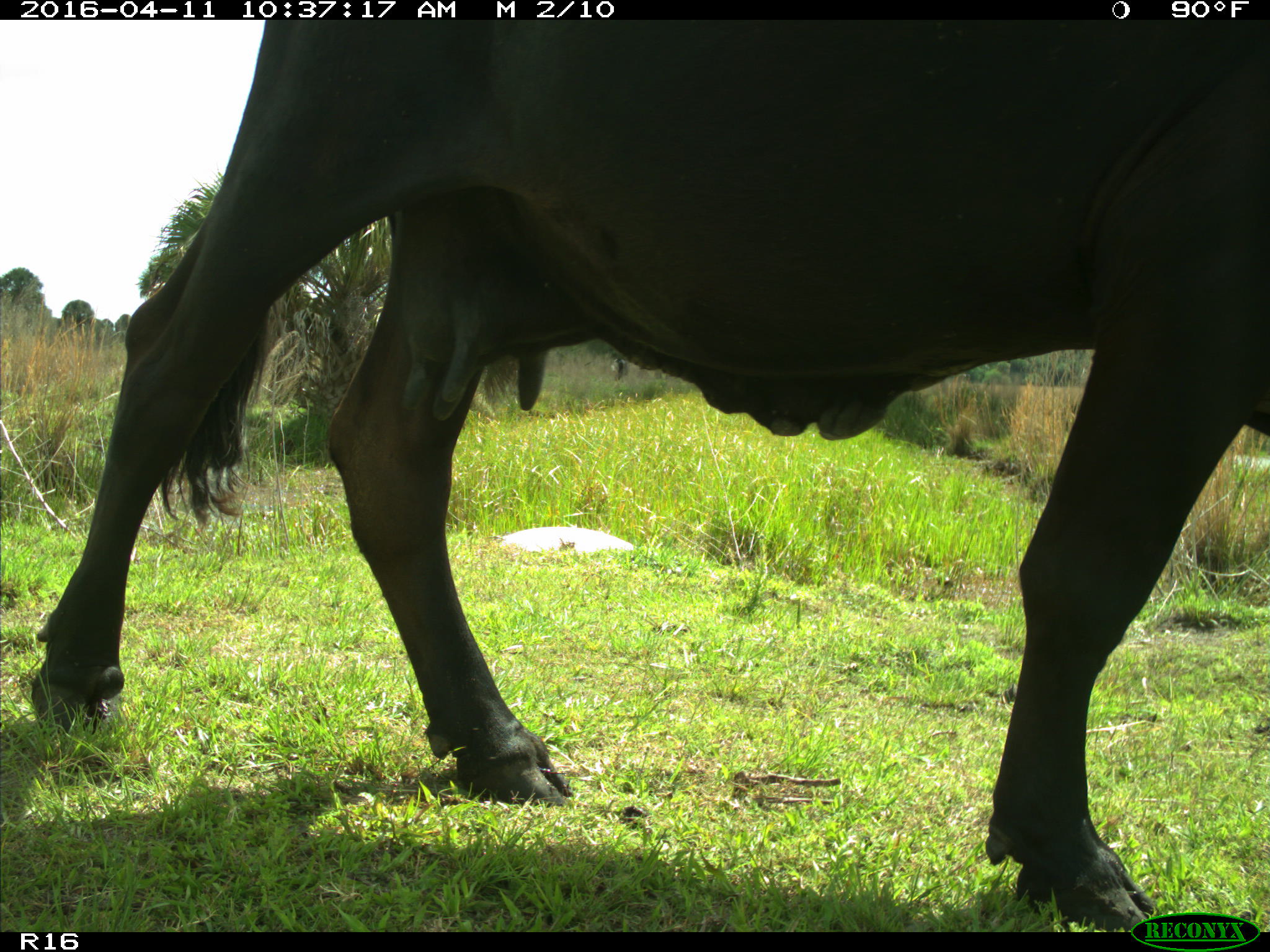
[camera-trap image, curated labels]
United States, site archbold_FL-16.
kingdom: Animalia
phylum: Chordata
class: Mammalia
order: Artiodactyla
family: Bovidae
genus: Bos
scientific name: Bos taurus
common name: domestic cow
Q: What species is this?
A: Bos taurus (domestic cow).